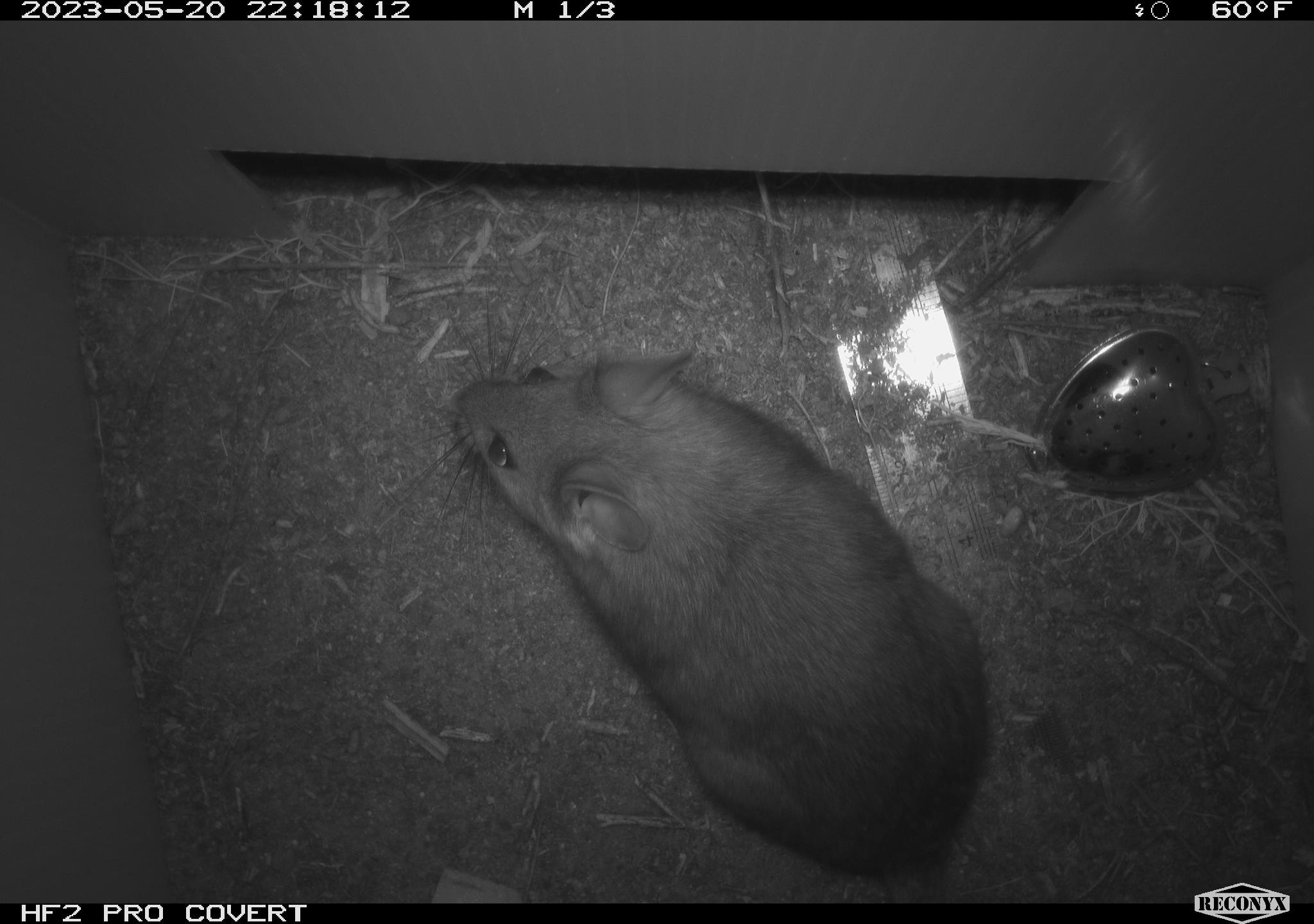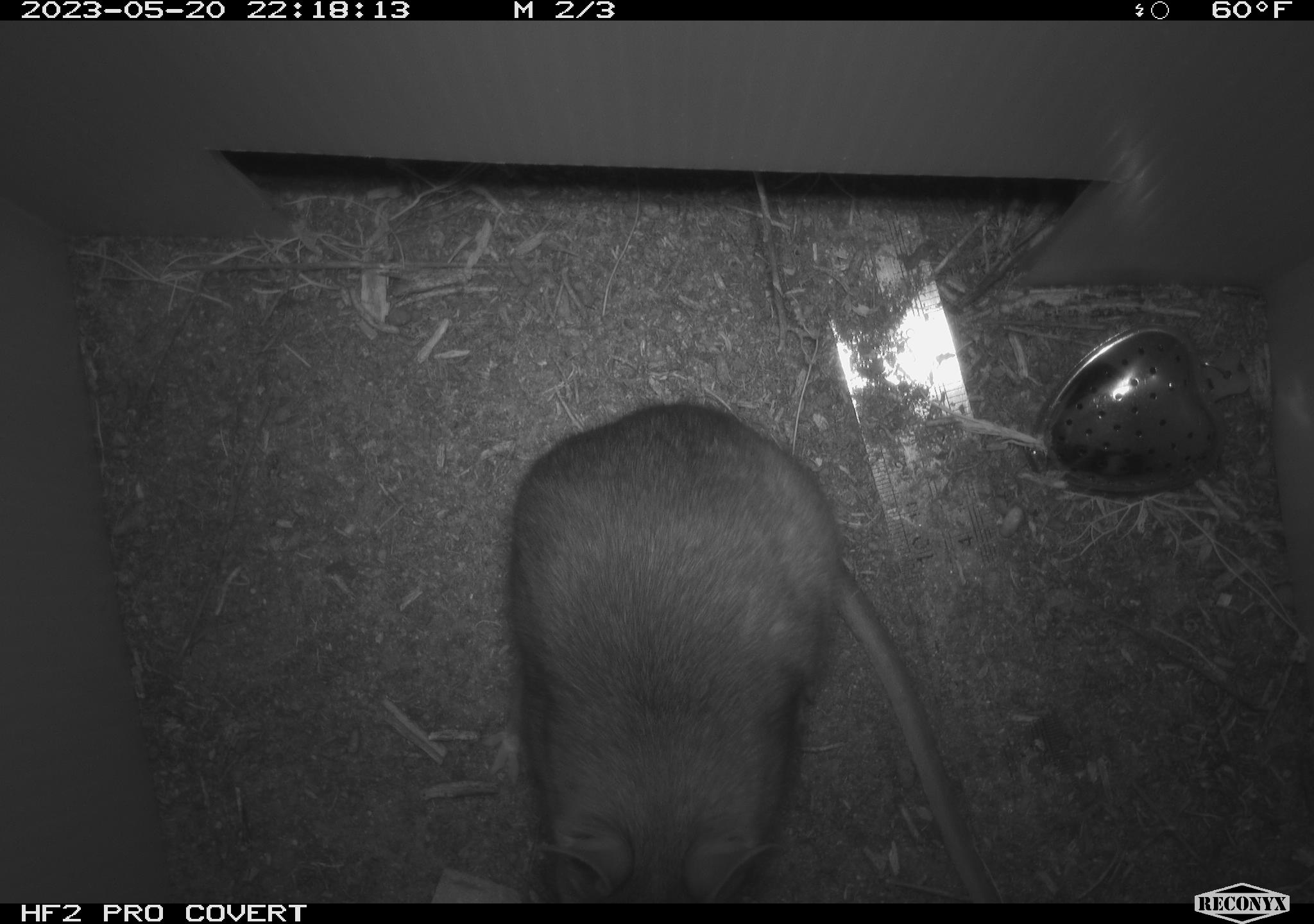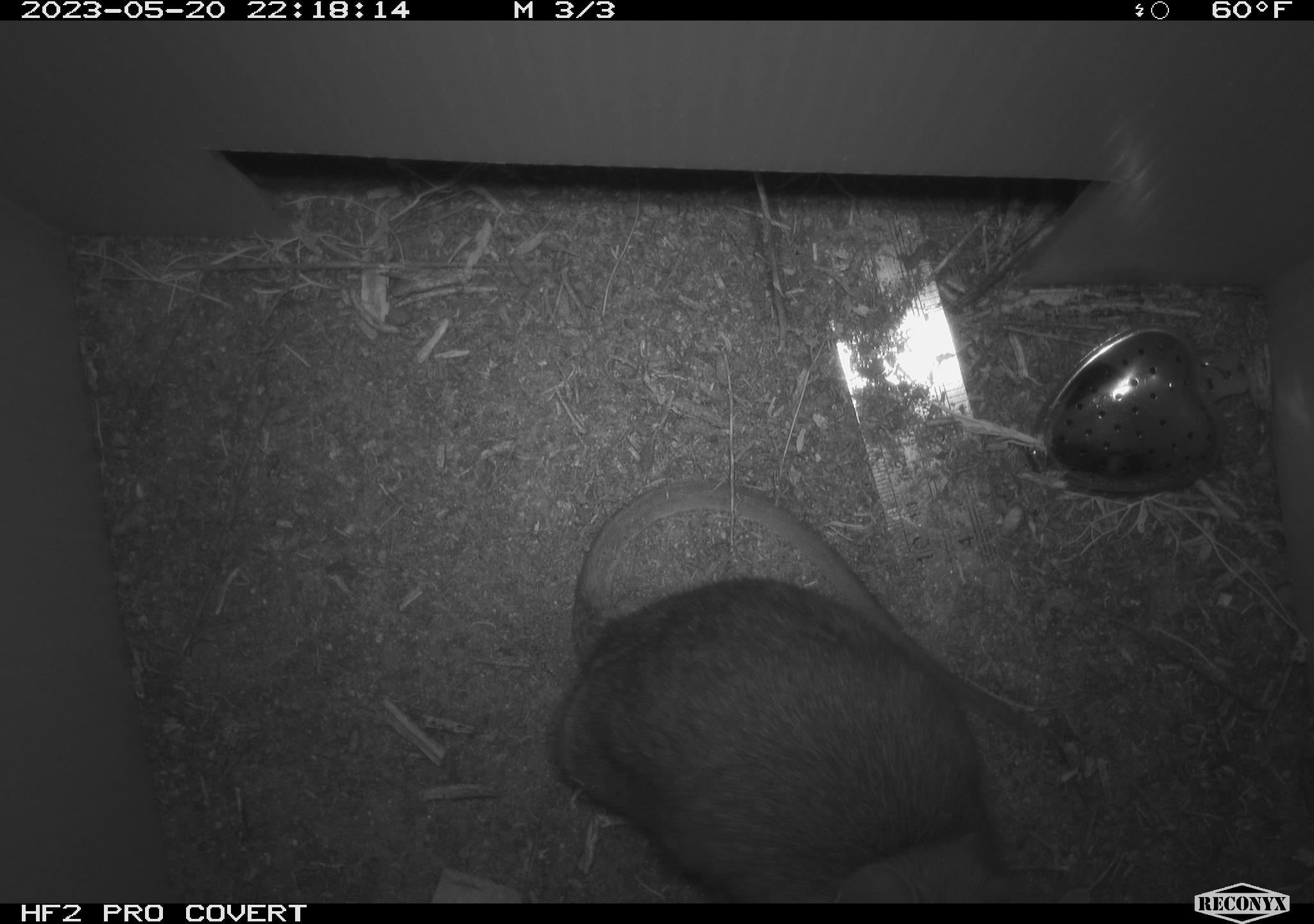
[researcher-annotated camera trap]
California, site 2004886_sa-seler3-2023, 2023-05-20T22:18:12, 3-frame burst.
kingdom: Animalia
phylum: Chordata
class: Mammalia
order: Rodentia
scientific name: Rodentia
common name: woodrat or rat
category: woodrat or rat species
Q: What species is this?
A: Woodrat or rat species (woodrat or rat) (Rodentia).